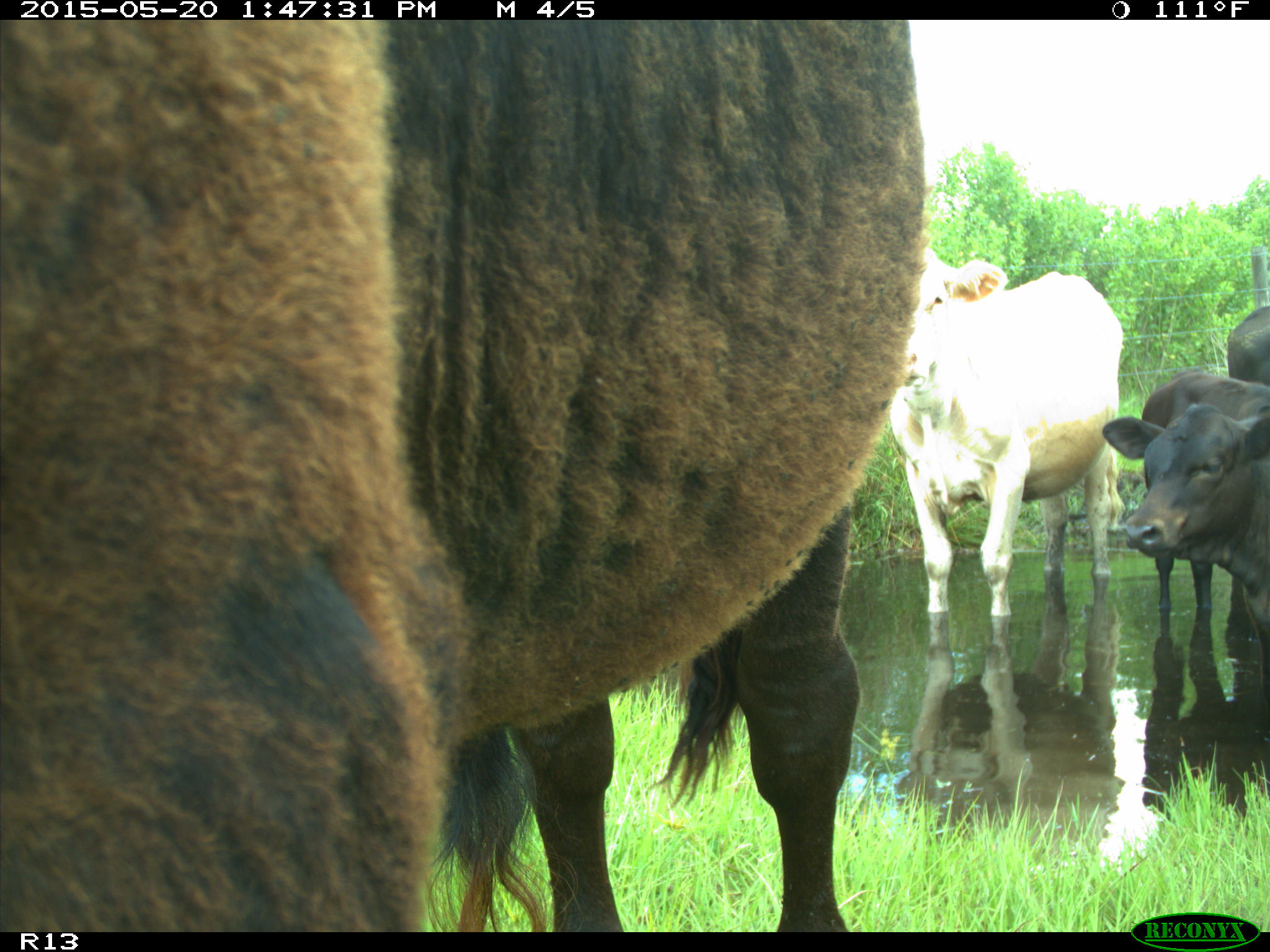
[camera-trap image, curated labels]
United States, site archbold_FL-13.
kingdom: Animalia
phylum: Chordata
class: Mammalia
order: Artiodactyla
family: Bovidae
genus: Bos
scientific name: Bos taurus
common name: domestic cow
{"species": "Bos taurus (domestic cow)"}